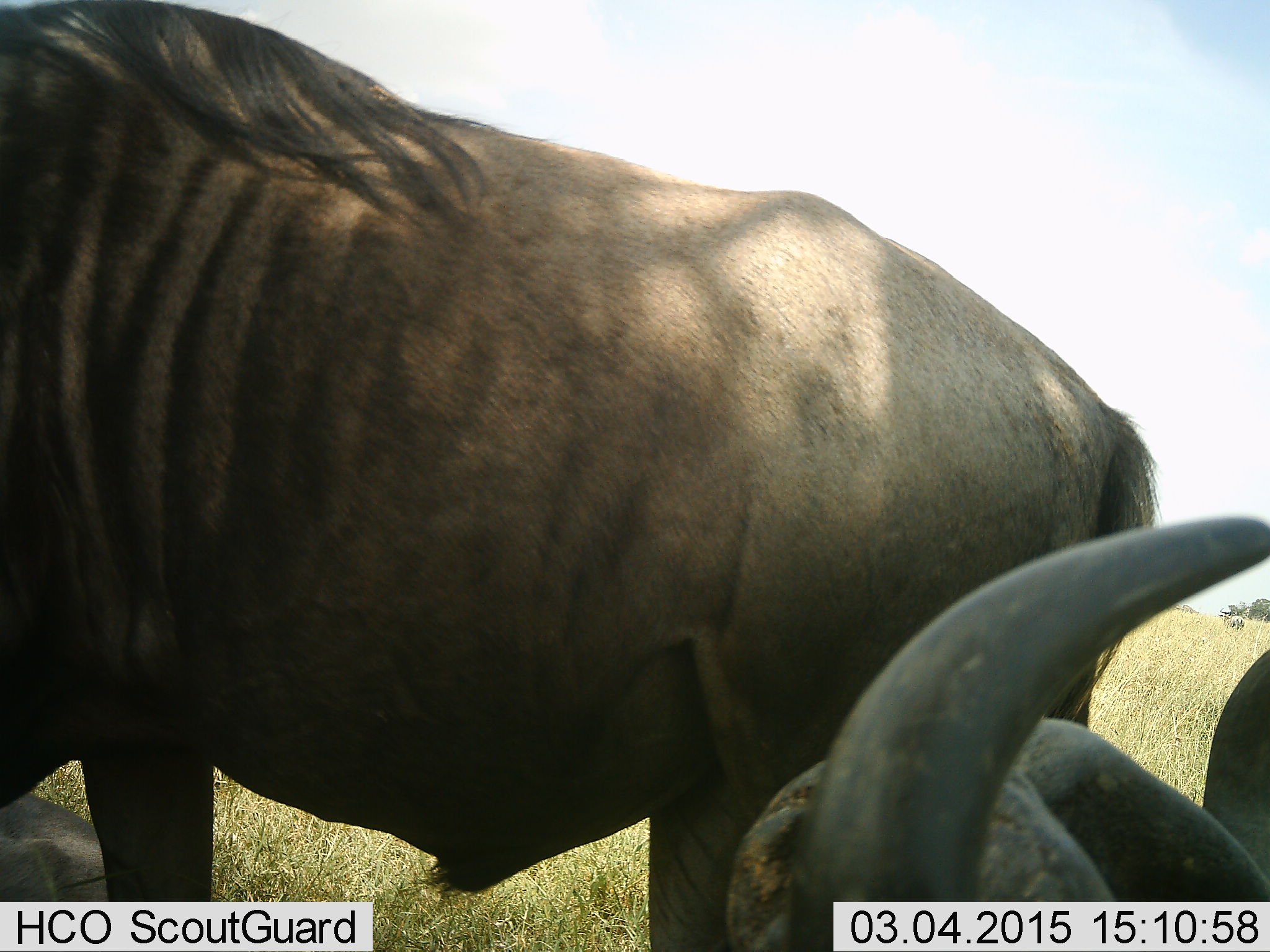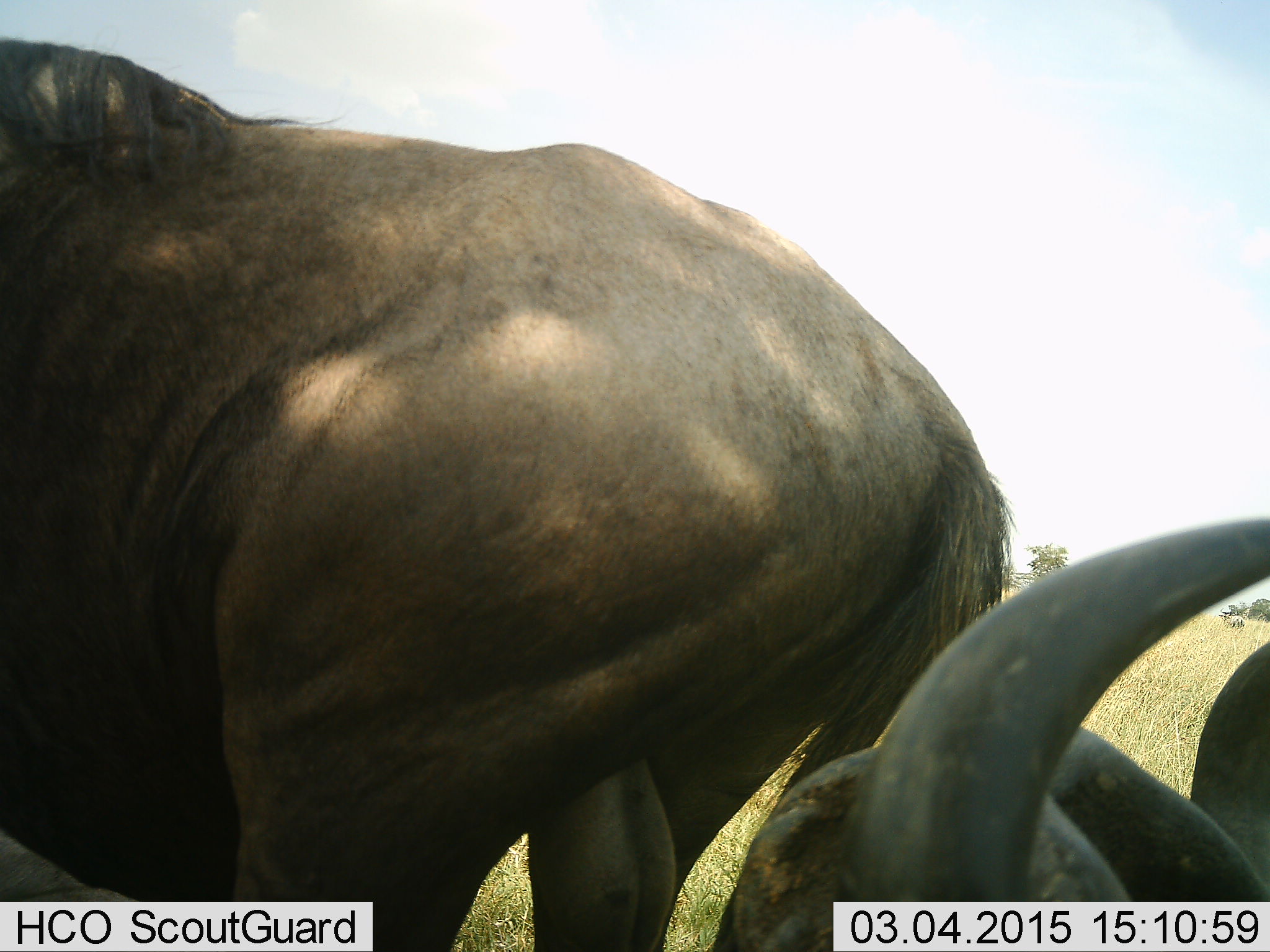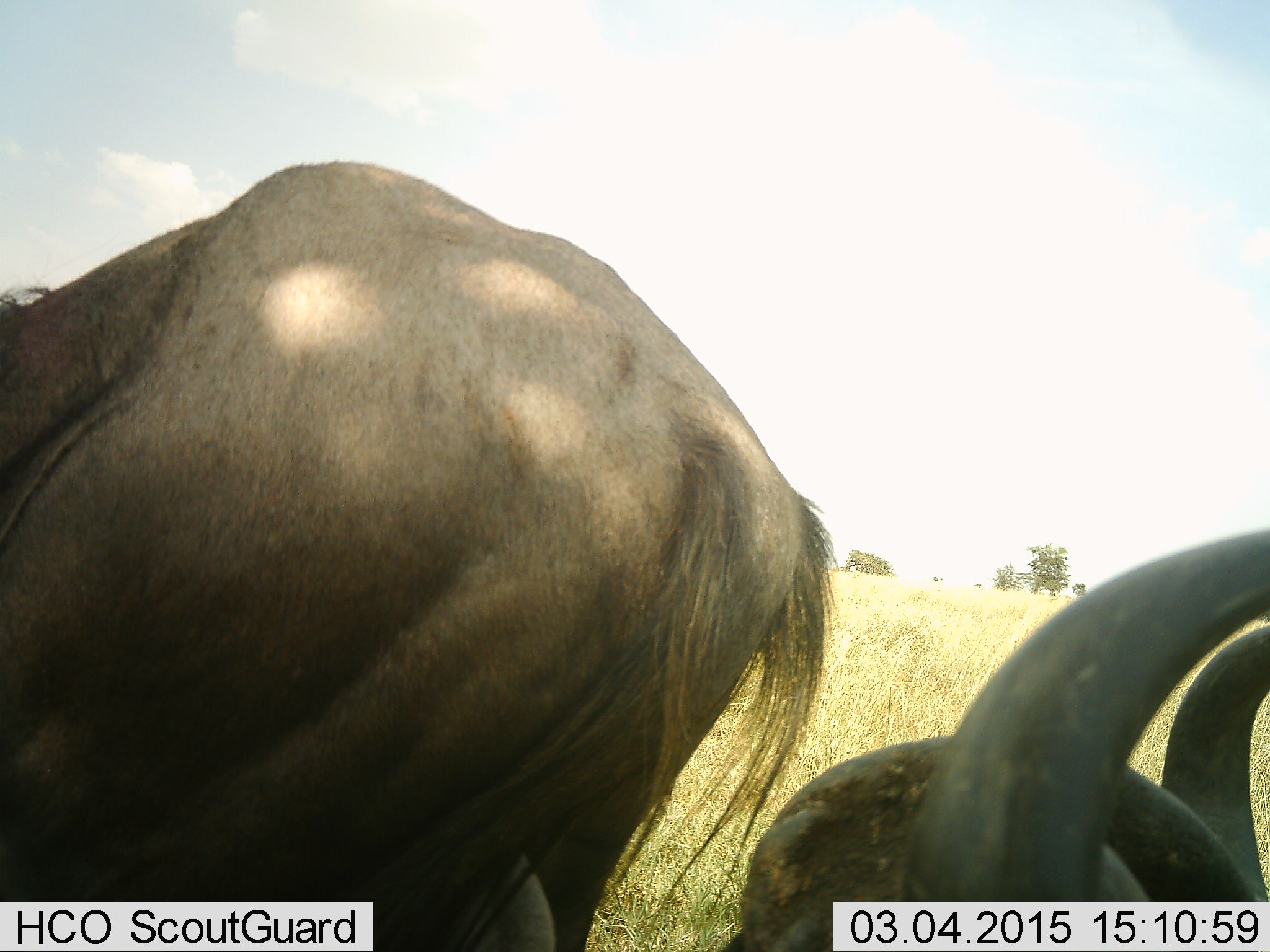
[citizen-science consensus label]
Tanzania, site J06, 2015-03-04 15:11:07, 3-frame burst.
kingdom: Animalia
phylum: Chordata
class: Mammalia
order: Artiodactyla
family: Bovidae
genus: Connochaetes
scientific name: Connochaetes taurinus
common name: blue wildebeest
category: wildebeest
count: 2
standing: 40%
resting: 70%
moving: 30%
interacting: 20%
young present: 0%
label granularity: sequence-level